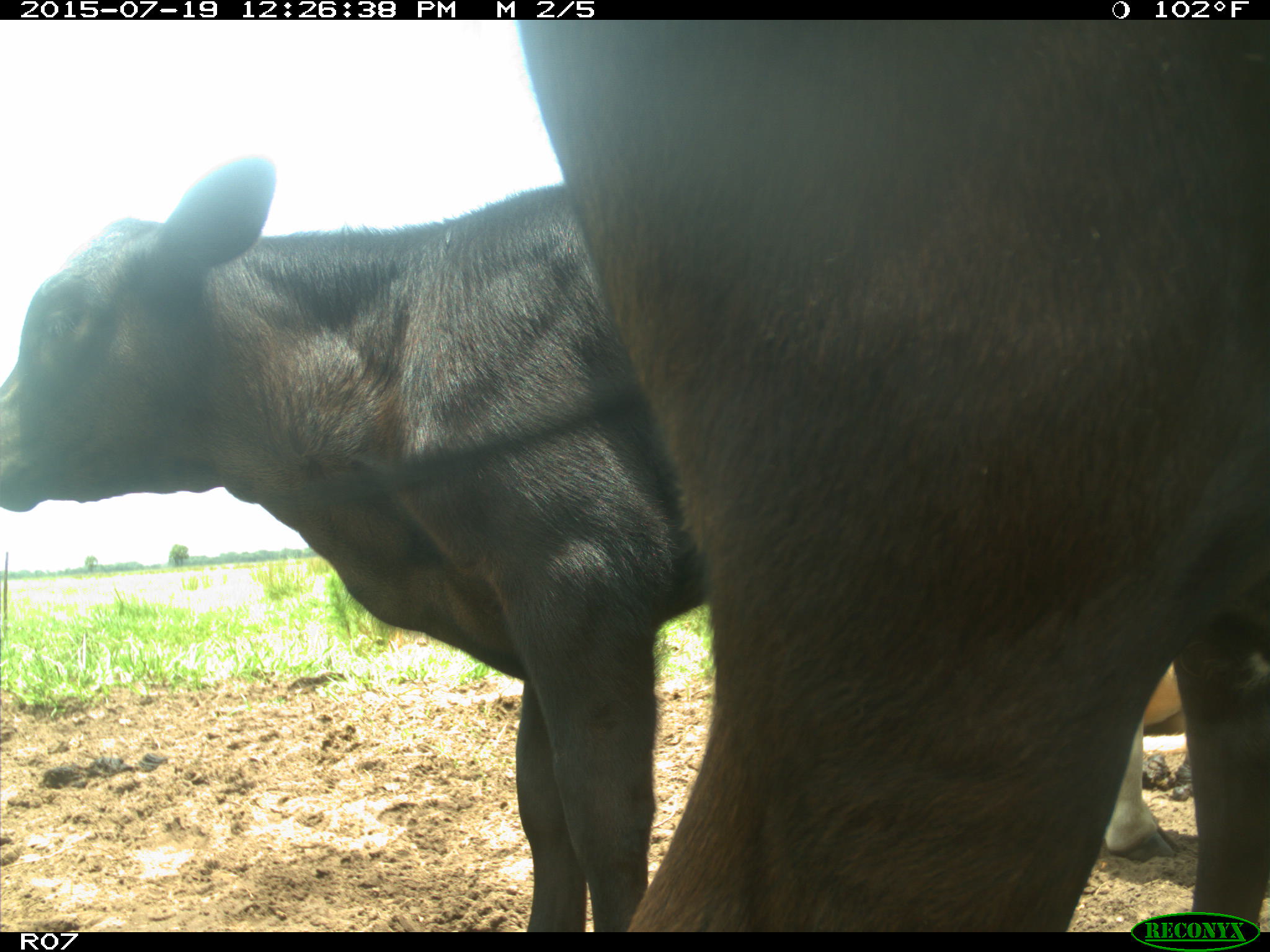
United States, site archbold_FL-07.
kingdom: Animalia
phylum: Chordata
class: Mammalia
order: Artiodactyla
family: Bovidae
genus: Bos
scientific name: Bos taurus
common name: domestic cow